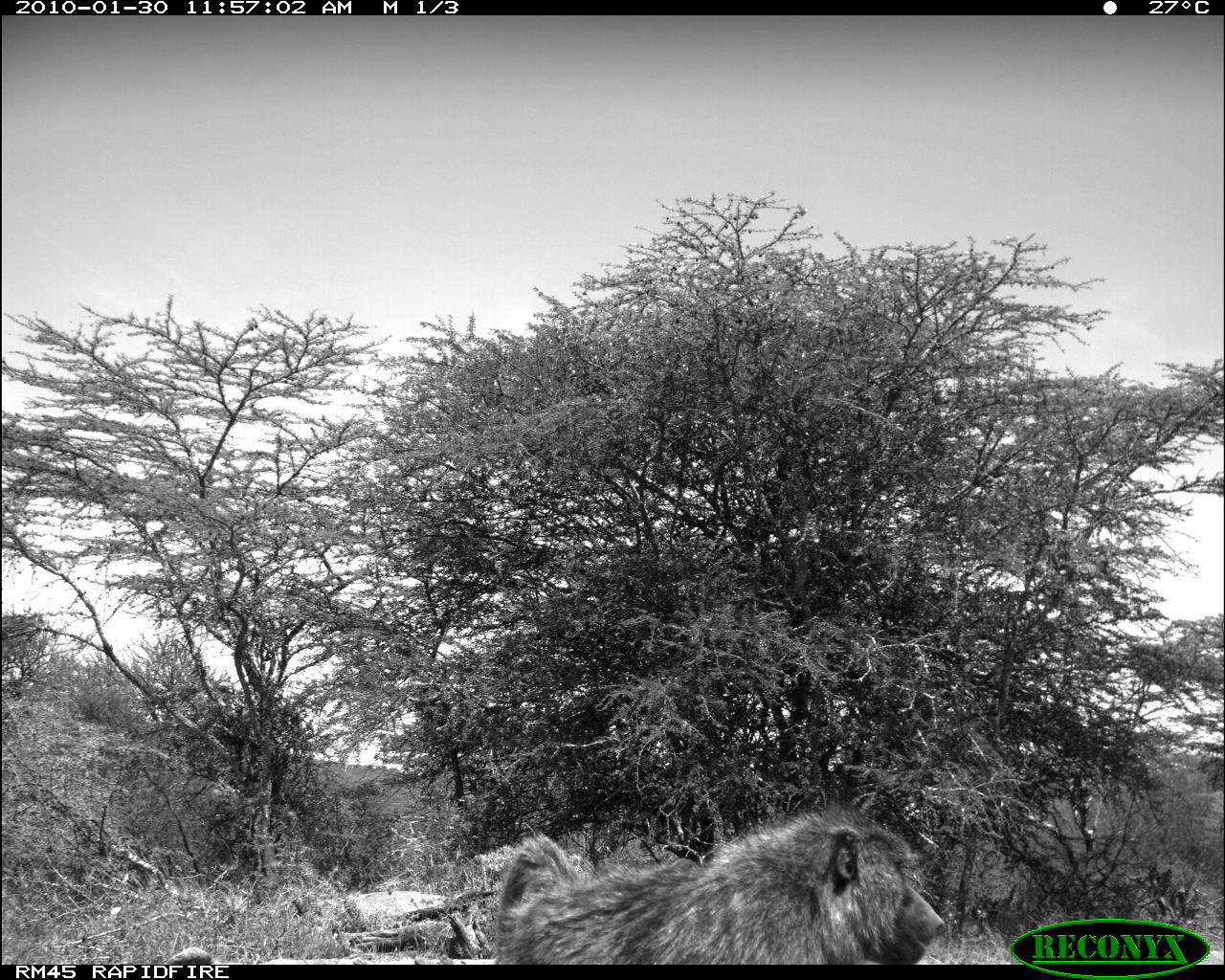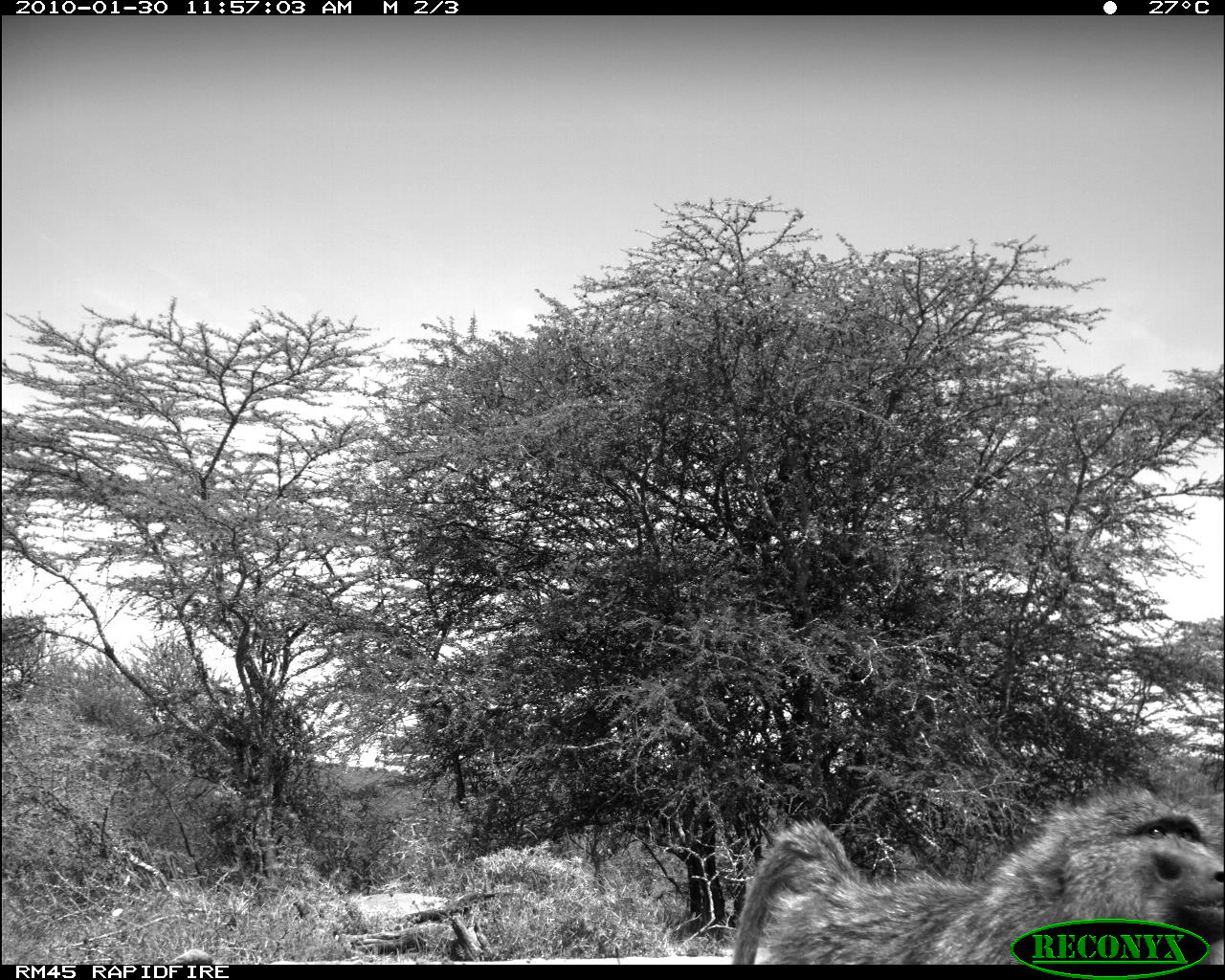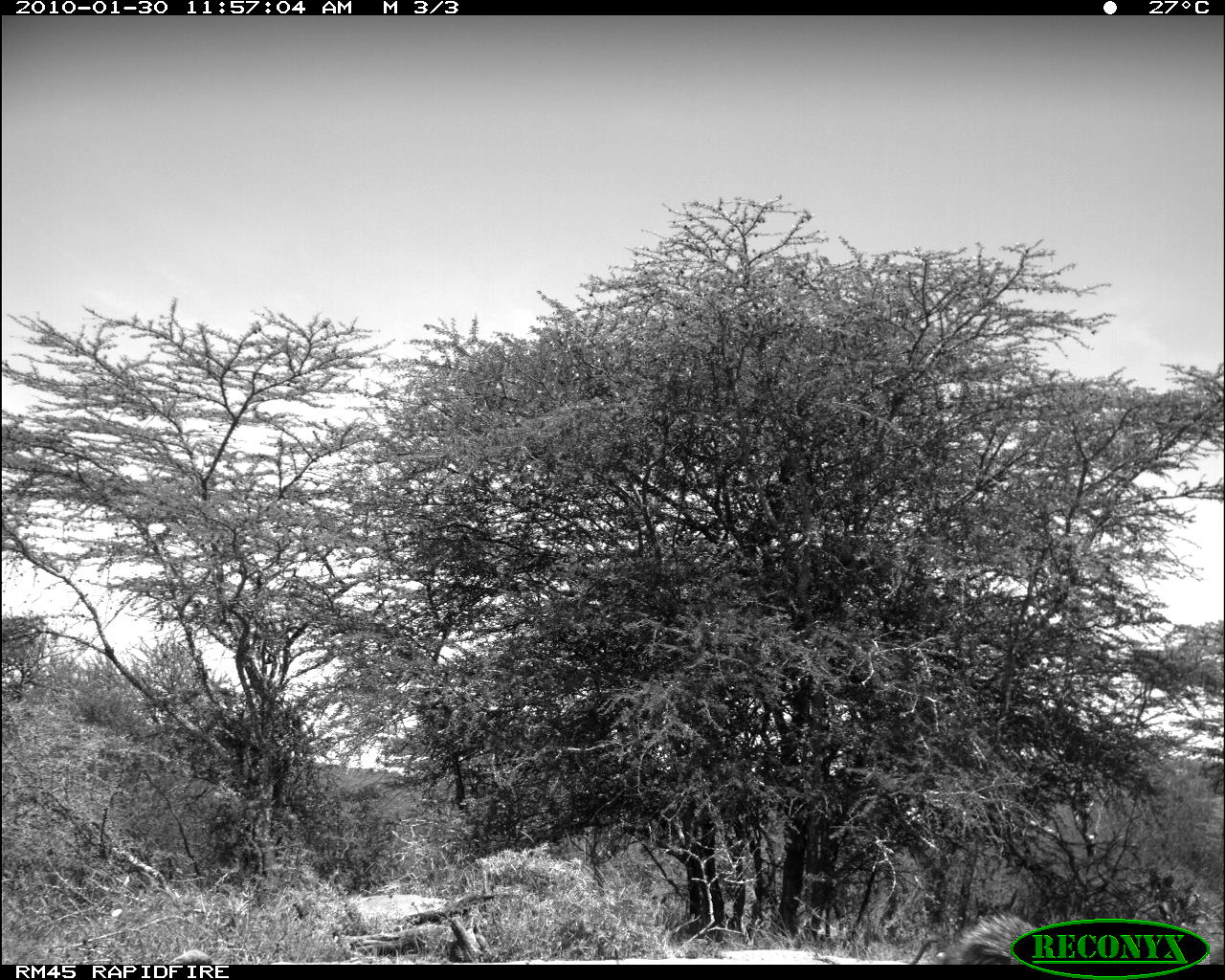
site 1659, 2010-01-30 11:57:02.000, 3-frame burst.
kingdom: Animalia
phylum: Chordata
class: Mammalia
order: Primates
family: Cercopithecidae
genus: Papio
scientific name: Papio anubis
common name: olive baboon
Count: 1.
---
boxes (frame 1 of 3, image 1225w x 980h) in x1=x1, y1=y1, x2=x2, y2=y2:
papio anubis: x1=490, y1=800, x2=945, y2=962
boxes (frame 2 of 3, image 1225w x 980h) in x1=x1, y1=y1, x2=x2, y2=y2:
papio anubis: x1=729, y1=778, x2=1225, y2=965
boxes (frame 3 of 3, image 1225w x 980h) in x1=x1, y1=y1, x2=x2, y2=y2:
papio anubis: x1=937, y1=906, x2=1225, y2=965